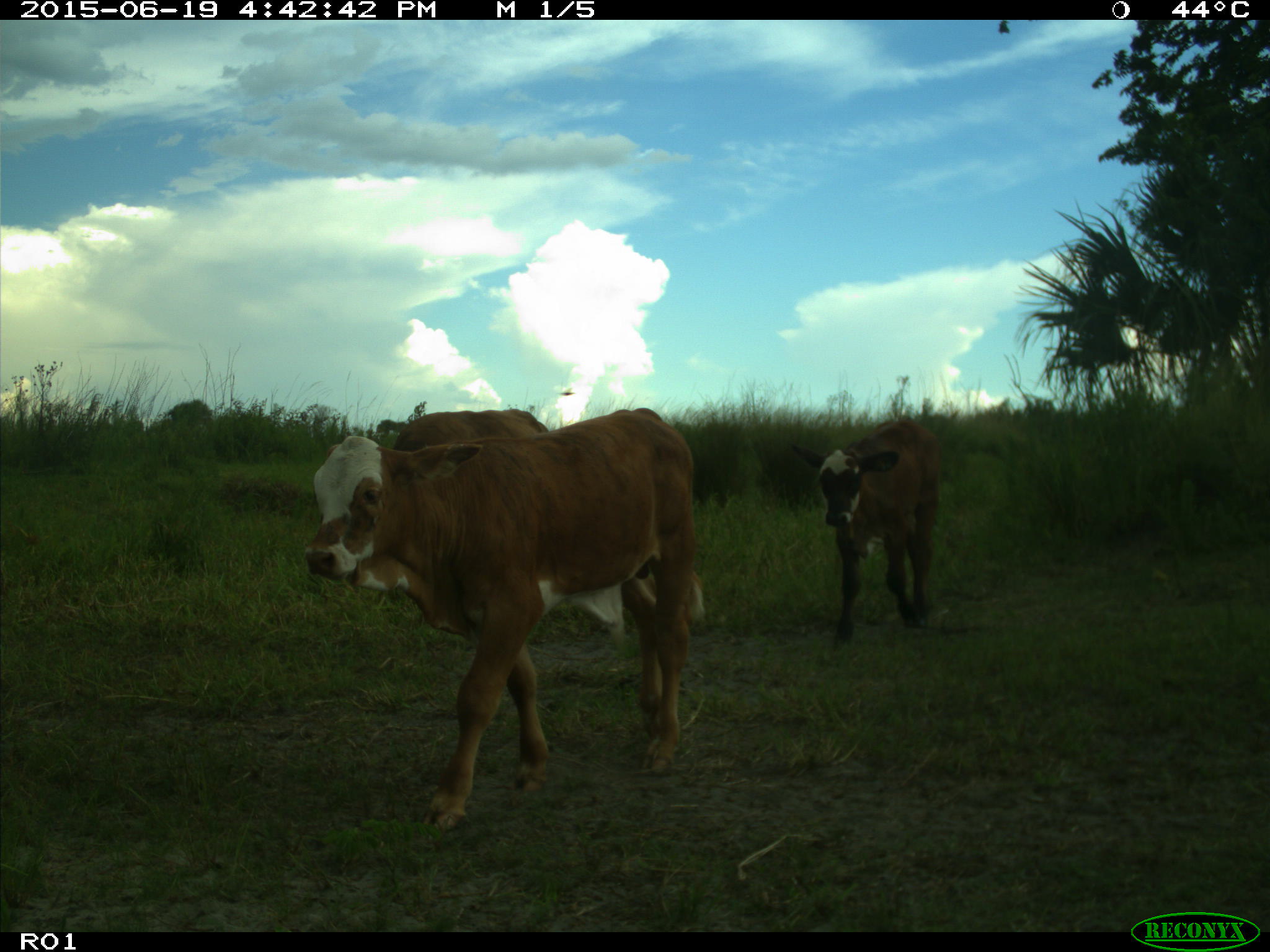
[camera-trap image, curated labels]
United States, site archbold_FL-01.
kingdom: Animalia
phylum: Chordata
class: Mammalia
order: Artiodactyla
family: Bovidae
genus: Bos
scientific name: Bos taurus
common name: domestic cow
Bos taurus (domestic cow).